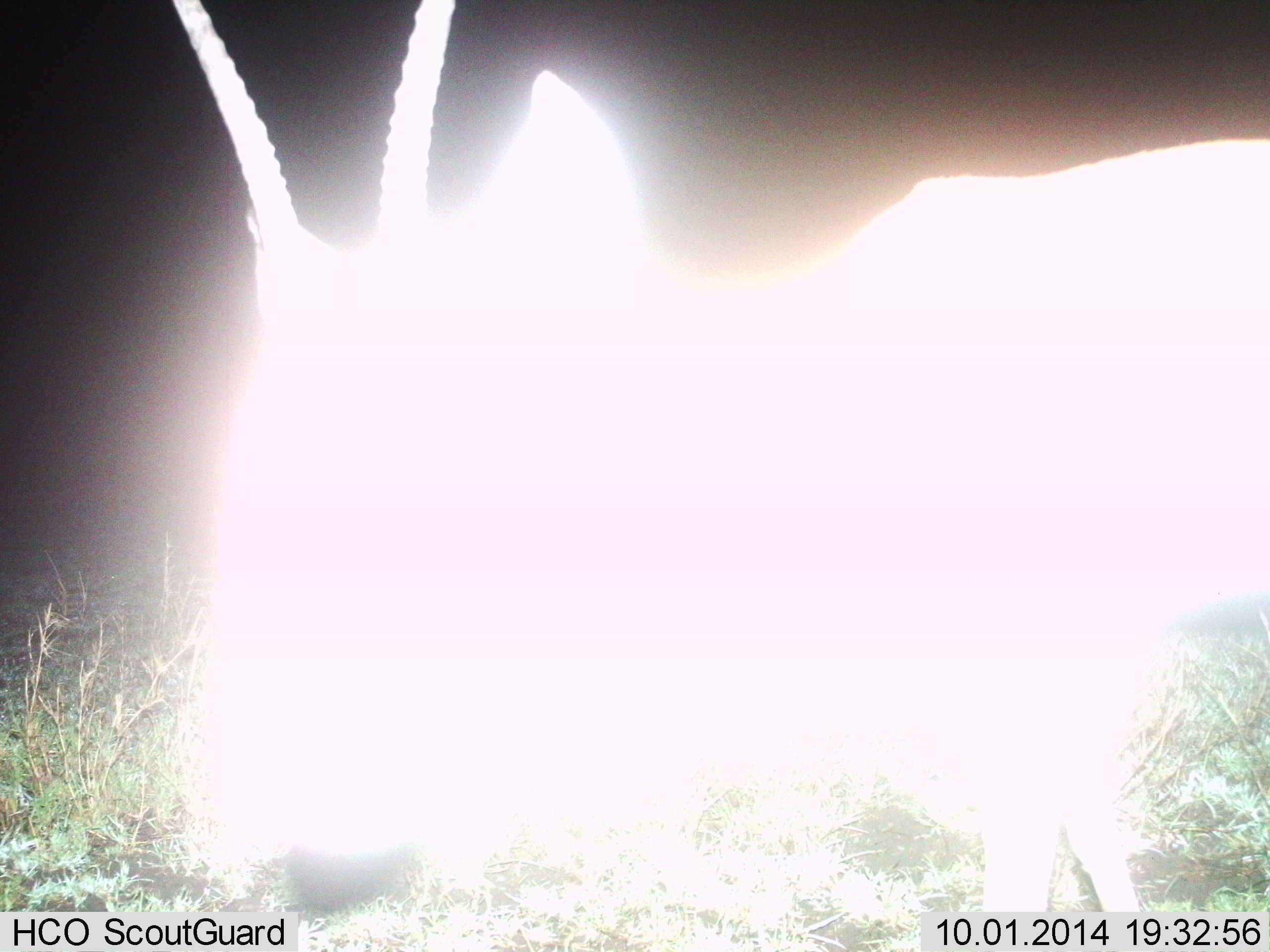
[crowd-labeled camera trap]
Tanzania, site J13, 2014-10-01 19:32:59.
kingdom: Animalia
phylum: Chordata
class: Mammalia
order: Artiodactyla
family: Bovidae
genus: Nanger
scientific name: Nanger granti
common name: grant's gazelle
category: gazellegrants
Gazellegrants (grant's gazelle) (Nanger granti), count 1. Behavior (volunteer vote fractions): standing 100%, resting 0%, moving 0%, interacting 0%. Young present (vote fraction): 0%. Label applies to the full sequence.